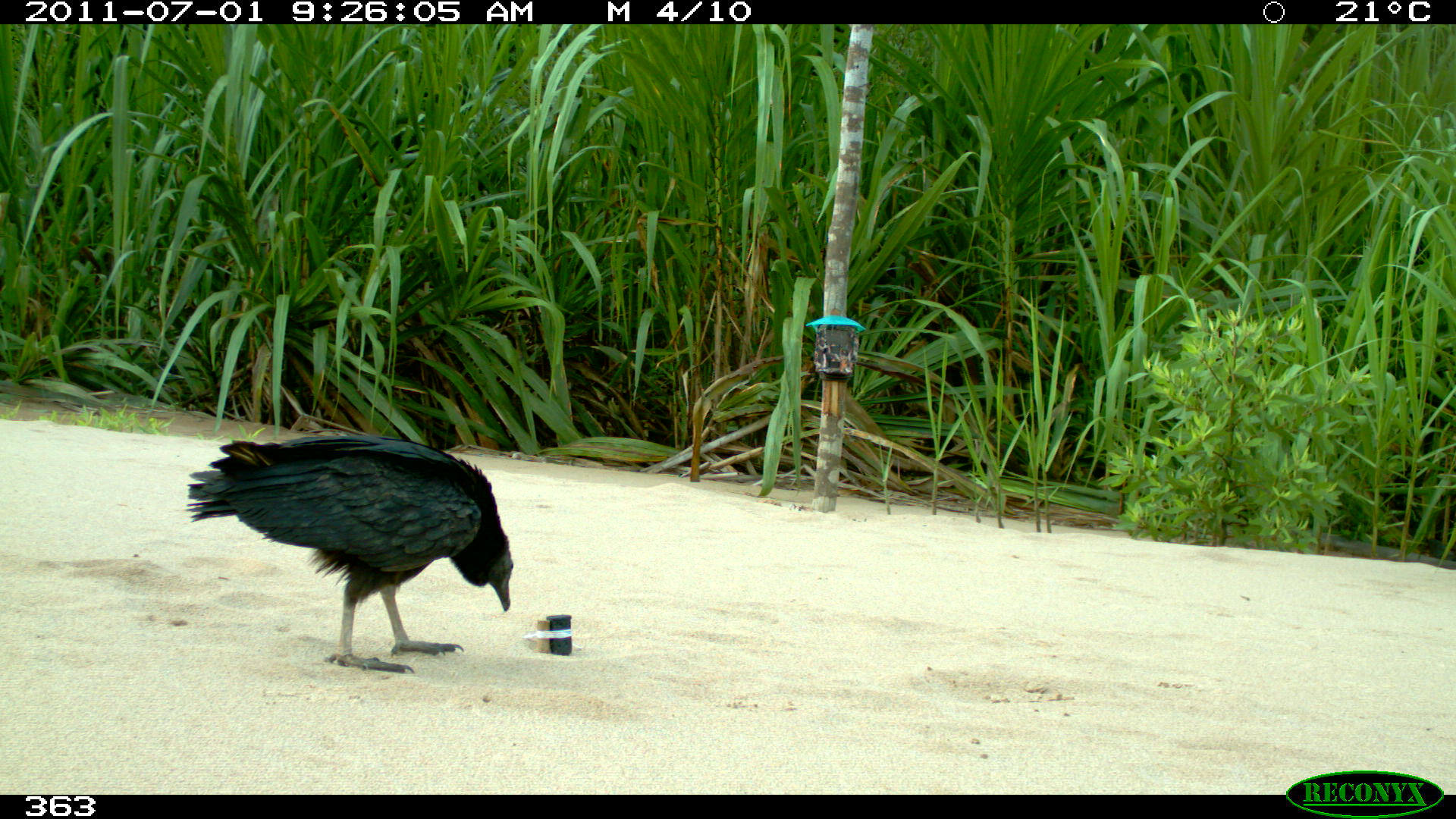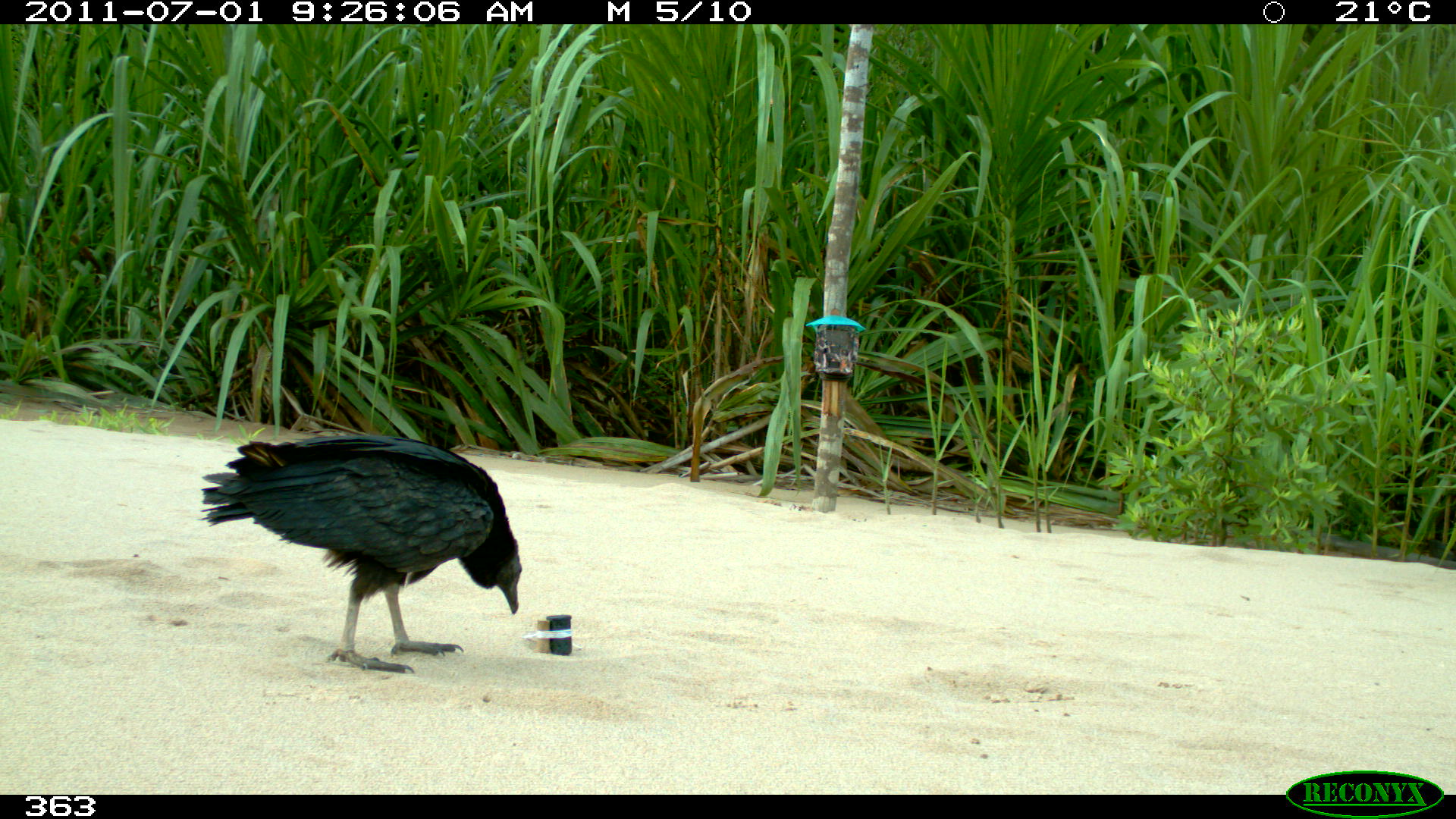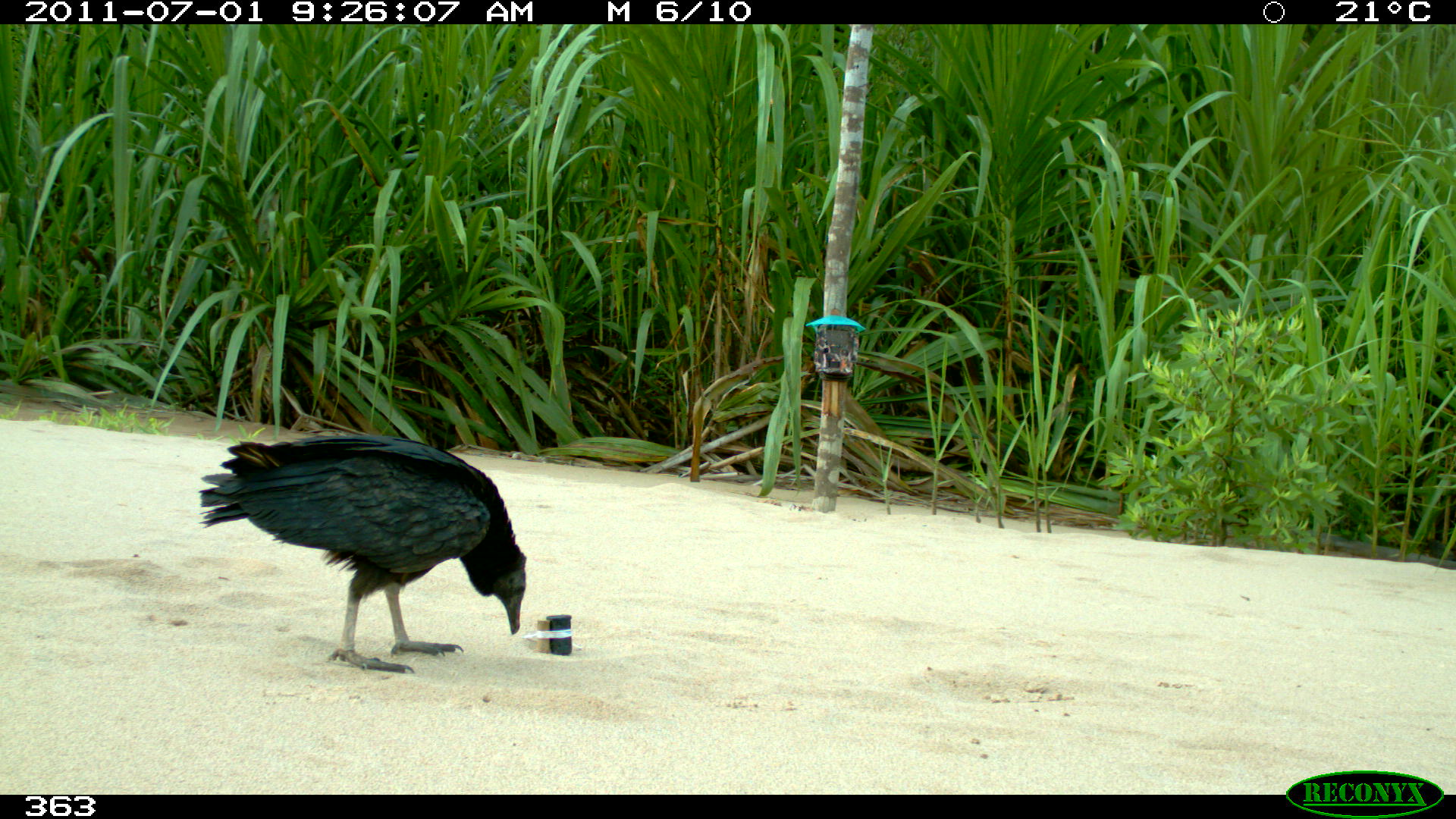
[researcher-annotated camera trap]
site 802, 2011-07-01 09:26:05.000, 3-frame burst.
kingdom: Animalia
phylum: Chordata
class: Aves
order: Cathartiformes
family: Cathartidae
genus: Coragyps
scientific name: Coragyps atratus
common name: black vulture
Coragyps atratus (black vulture).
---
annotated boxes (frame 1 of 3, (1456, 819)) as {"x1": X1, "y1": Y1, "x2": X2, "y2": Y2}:
coragyps atratus: {"x1": 183, "y1": 434, "x2": 514, "y2": 675}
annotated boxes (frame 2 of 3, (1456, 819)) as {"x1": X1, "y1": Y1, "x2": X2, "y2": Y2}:
coragyps atratus: {"x1": 197, "y1": 432, "x2": 522, "y2": 672}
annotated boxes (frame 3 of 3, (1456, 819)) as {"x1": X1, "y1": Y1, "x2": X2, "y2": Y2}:
coragyps atratus: {"x1": 199, "y1": 433, "x2": 526, "y2": 674}